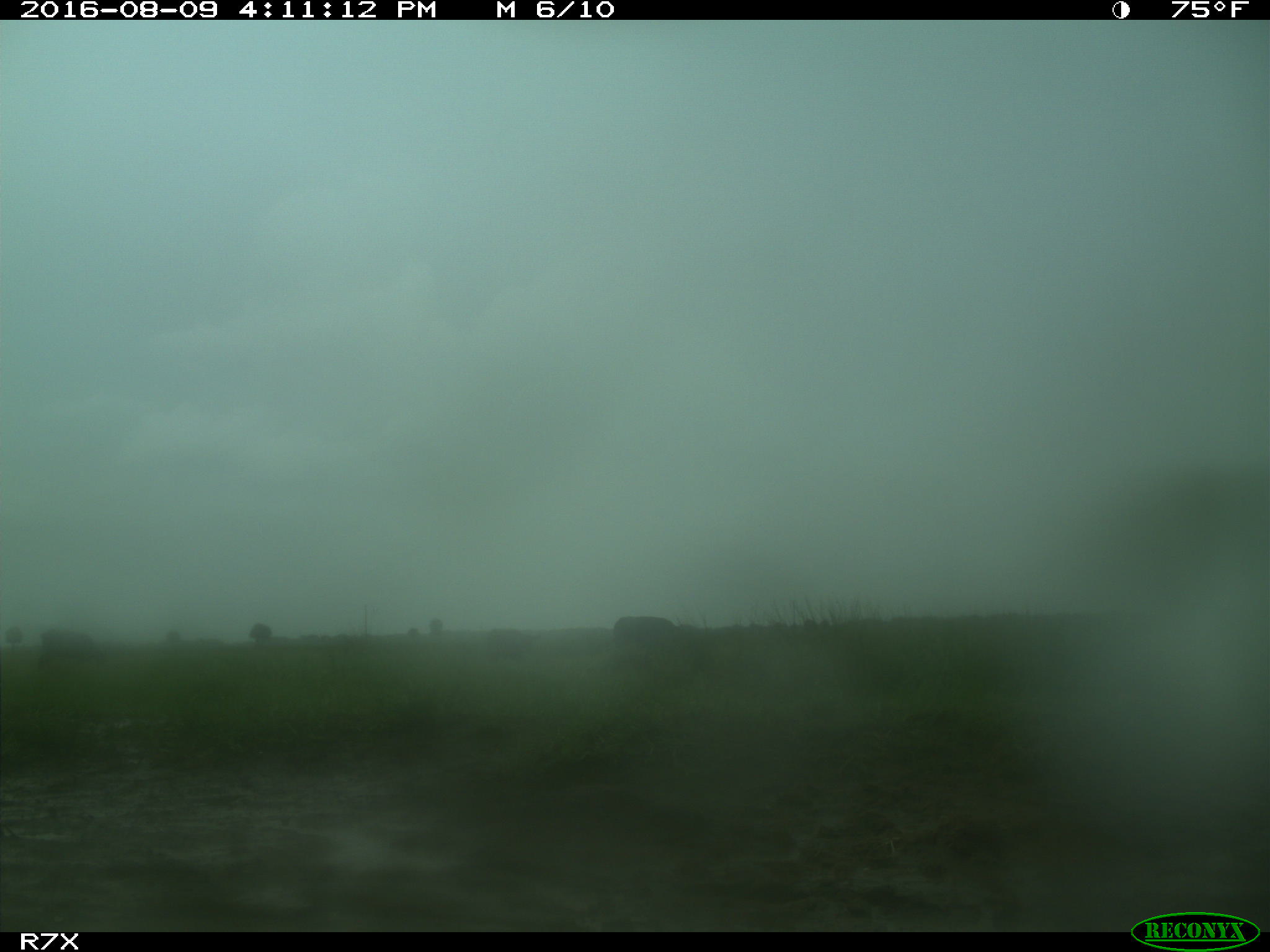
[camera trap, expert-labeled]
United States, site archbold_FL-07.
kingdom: Animalia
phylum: Chordata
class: Mammalia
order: Artiodactyla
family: Bovidae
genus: Bos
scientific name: Bos taurus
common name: domestic cow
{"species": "Bos taurus (domestic cow)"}